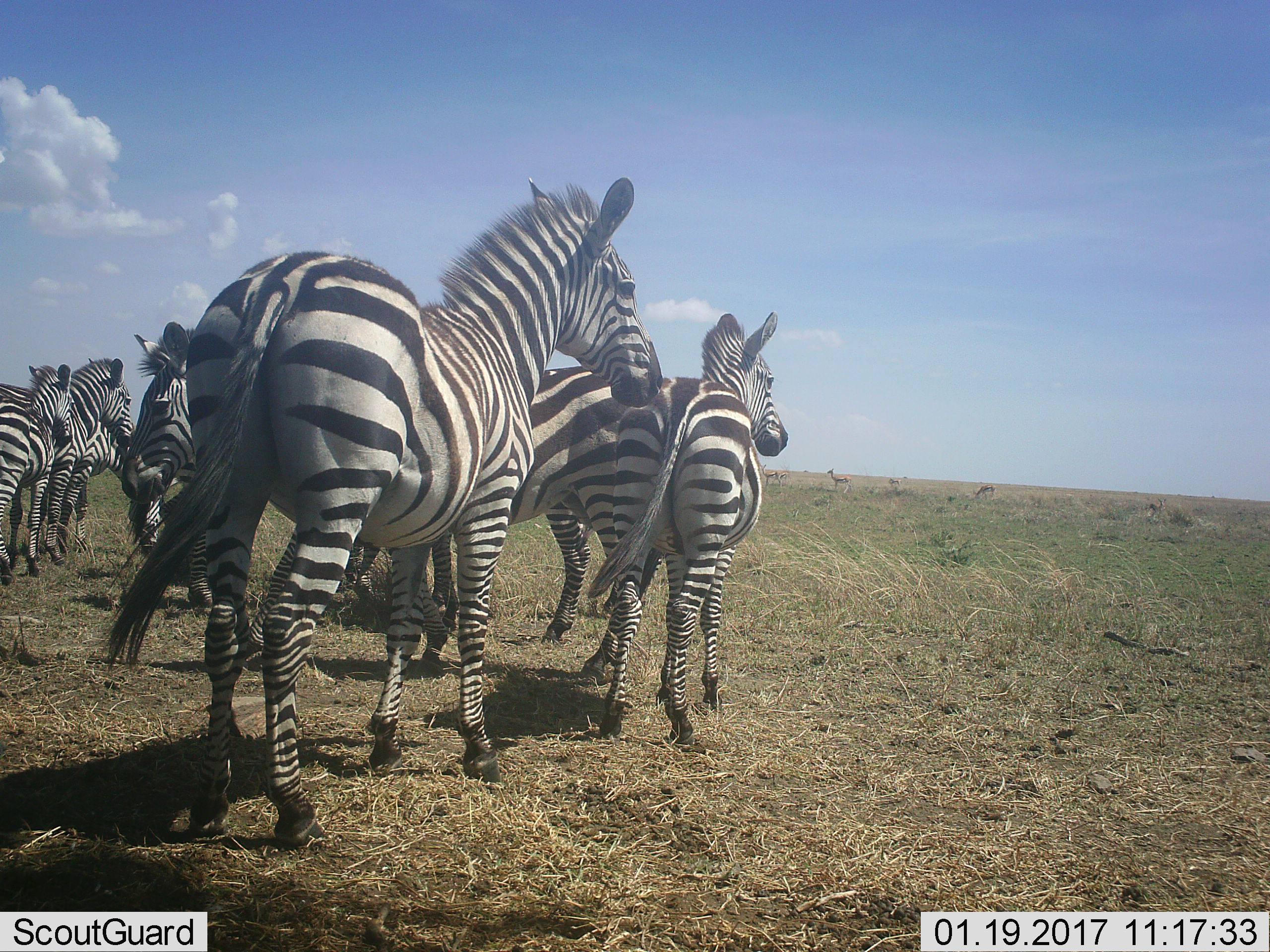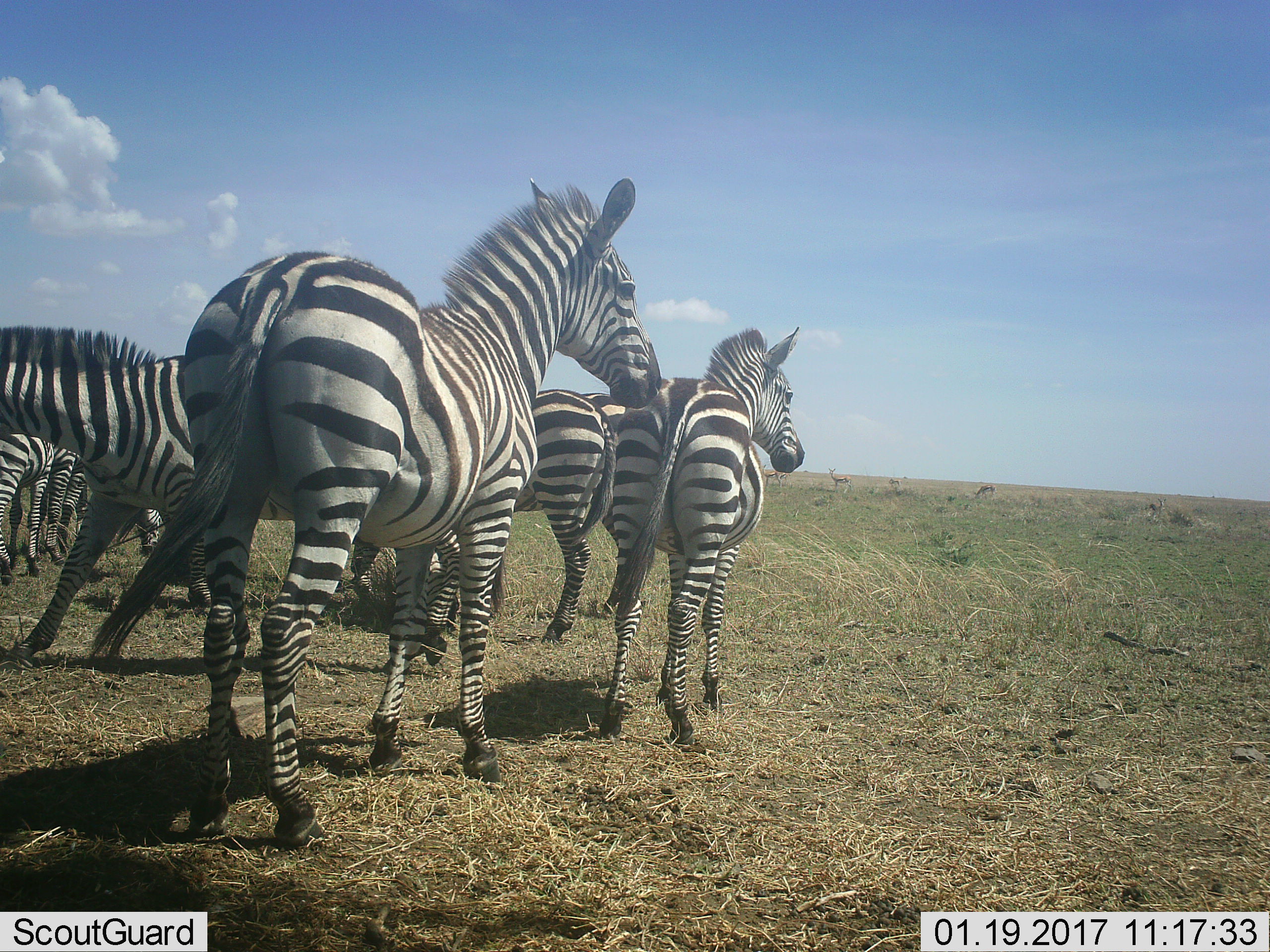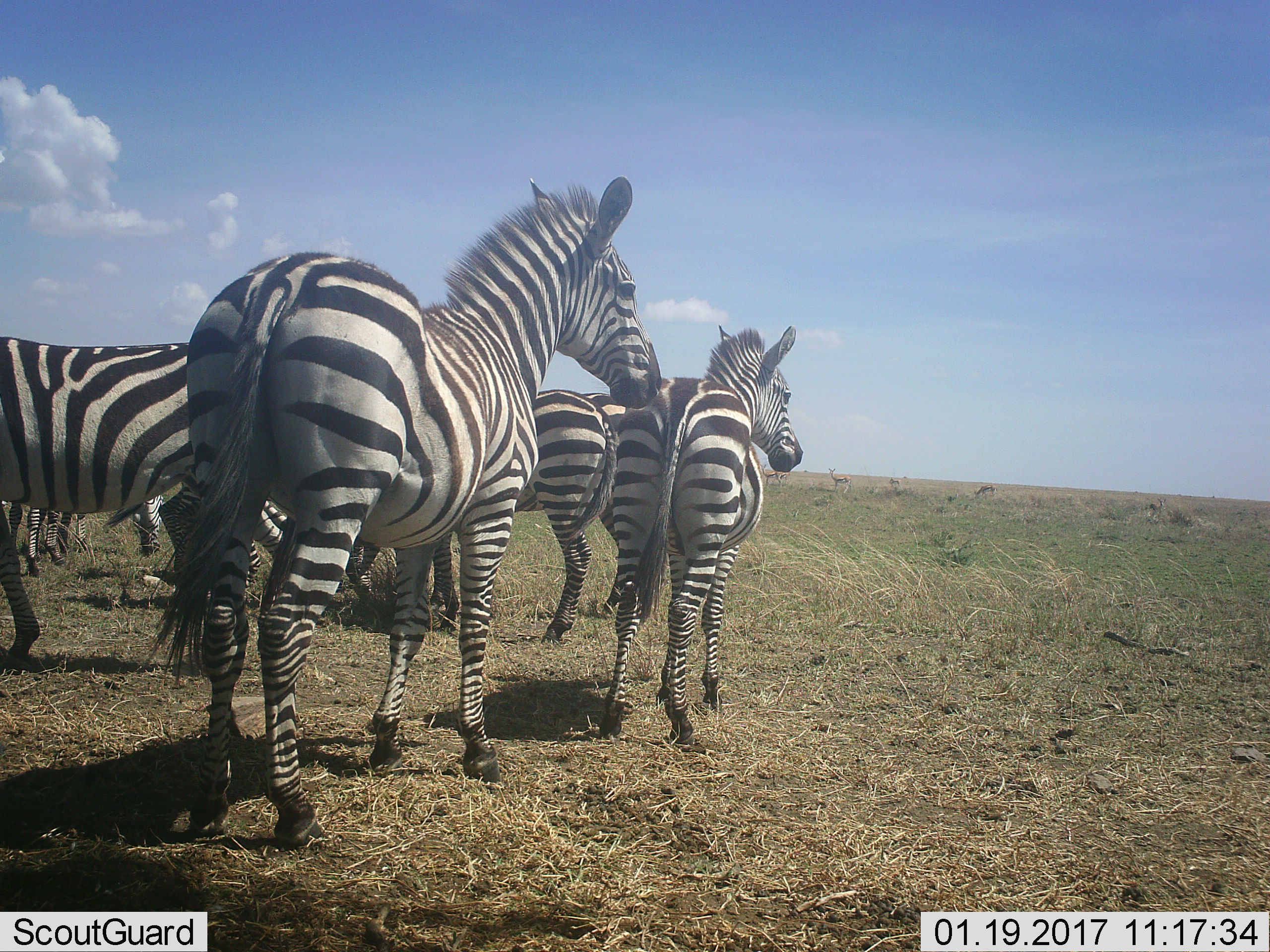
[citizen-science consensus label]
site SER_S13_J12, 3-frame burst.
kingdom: Animalia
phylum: Chordata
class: Mammalia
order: Perissodactyla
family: Equidae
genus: Equus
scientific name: Equus quagga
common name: plains zebra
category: zebraplains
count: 8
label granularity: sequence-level